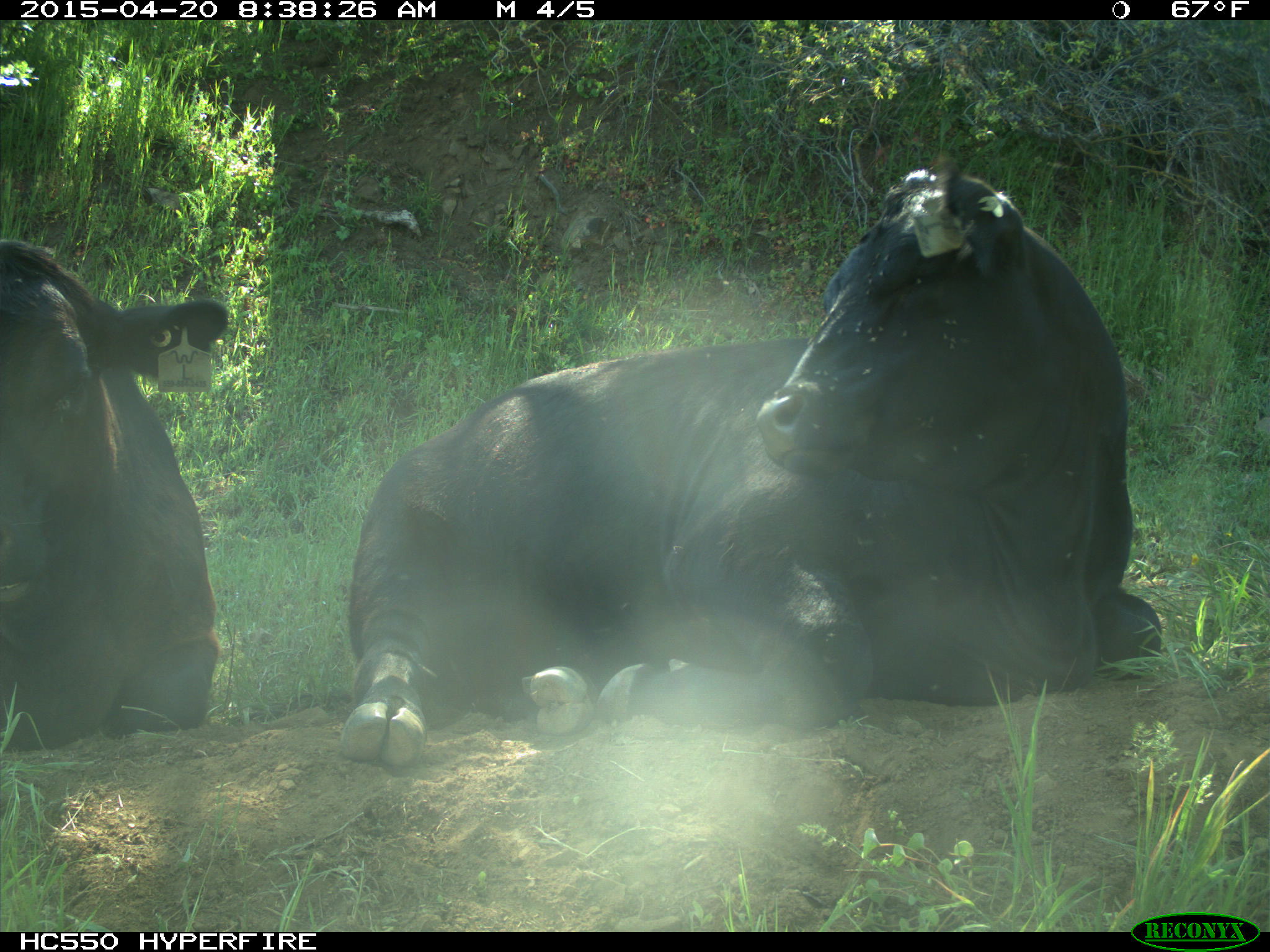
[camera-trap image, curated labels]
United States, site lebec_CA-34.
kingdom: Animalia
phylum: Chordata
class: Mammalia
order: Artiodactyla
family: Bovidae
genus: Bos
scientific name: Bos taurus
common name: domestic cow